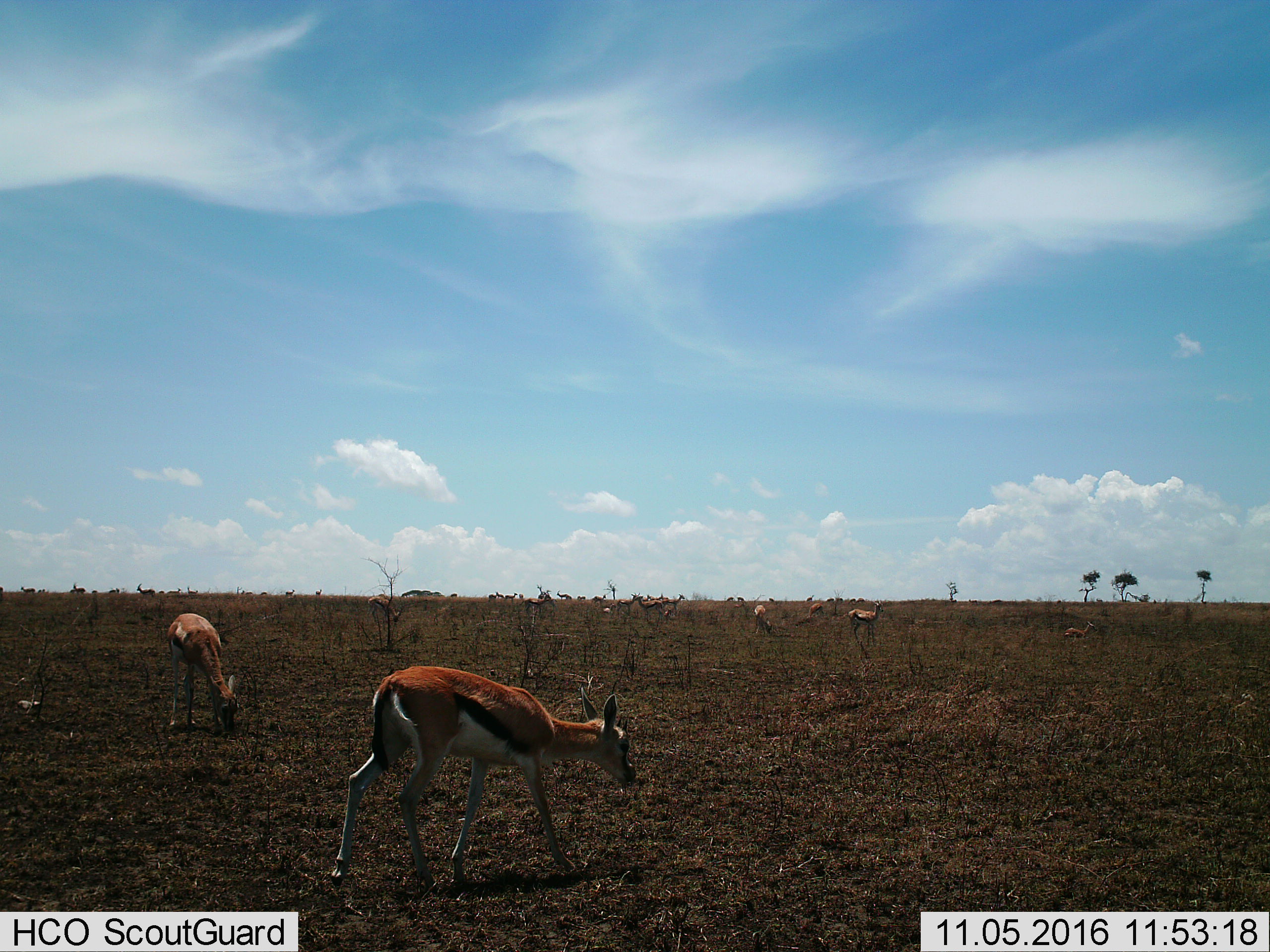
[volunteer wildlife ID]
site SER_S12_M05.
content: unidentified animal